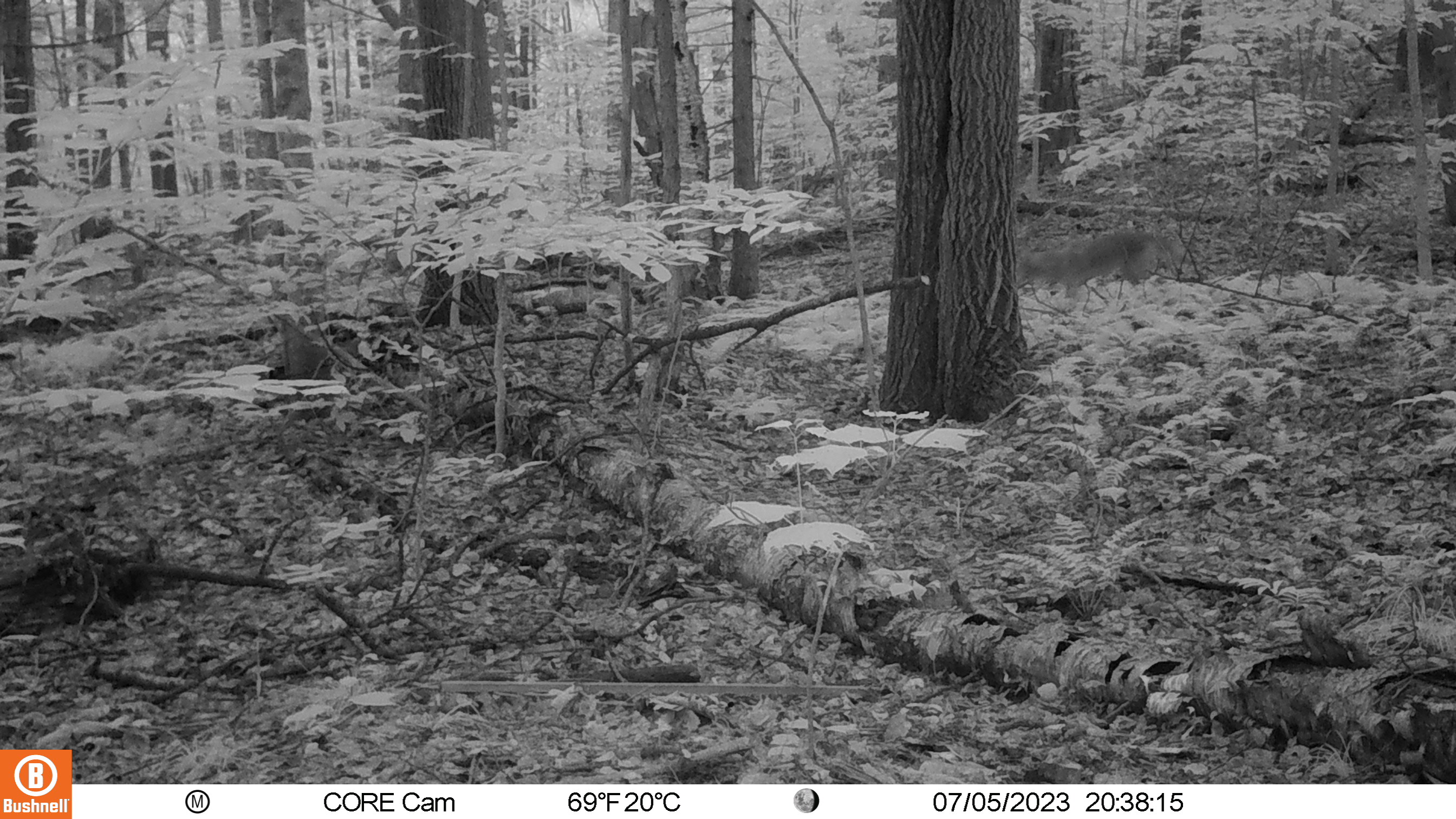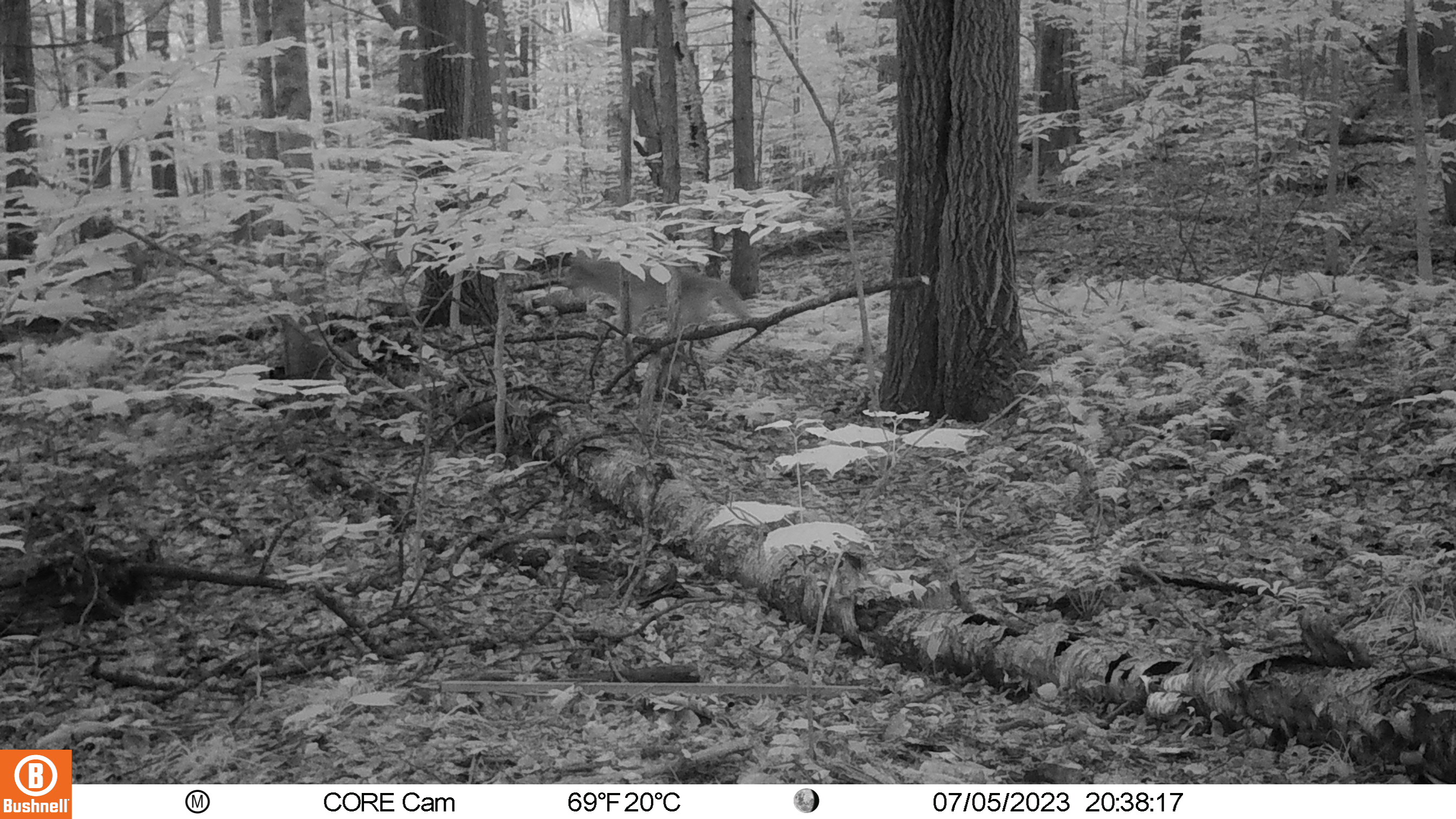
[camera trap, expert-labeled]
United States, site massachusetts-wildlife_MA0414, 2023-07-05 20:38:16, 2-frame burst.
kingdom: Animalia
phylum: Chordata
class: Mammalia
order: Carnivora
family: Canidae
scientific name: Canidae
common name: canid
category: canid sp.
Canid sp. (canid) (Canidae).